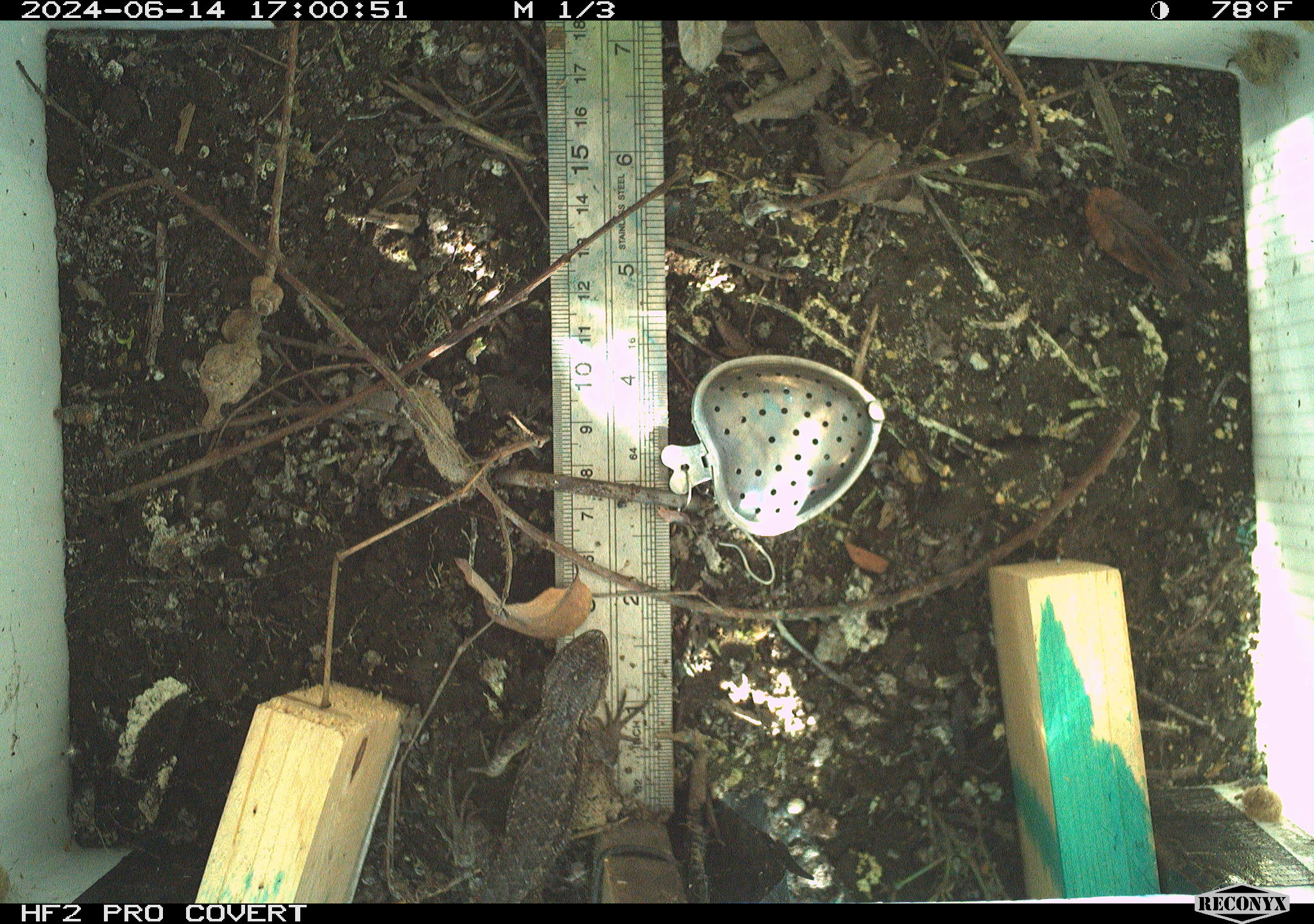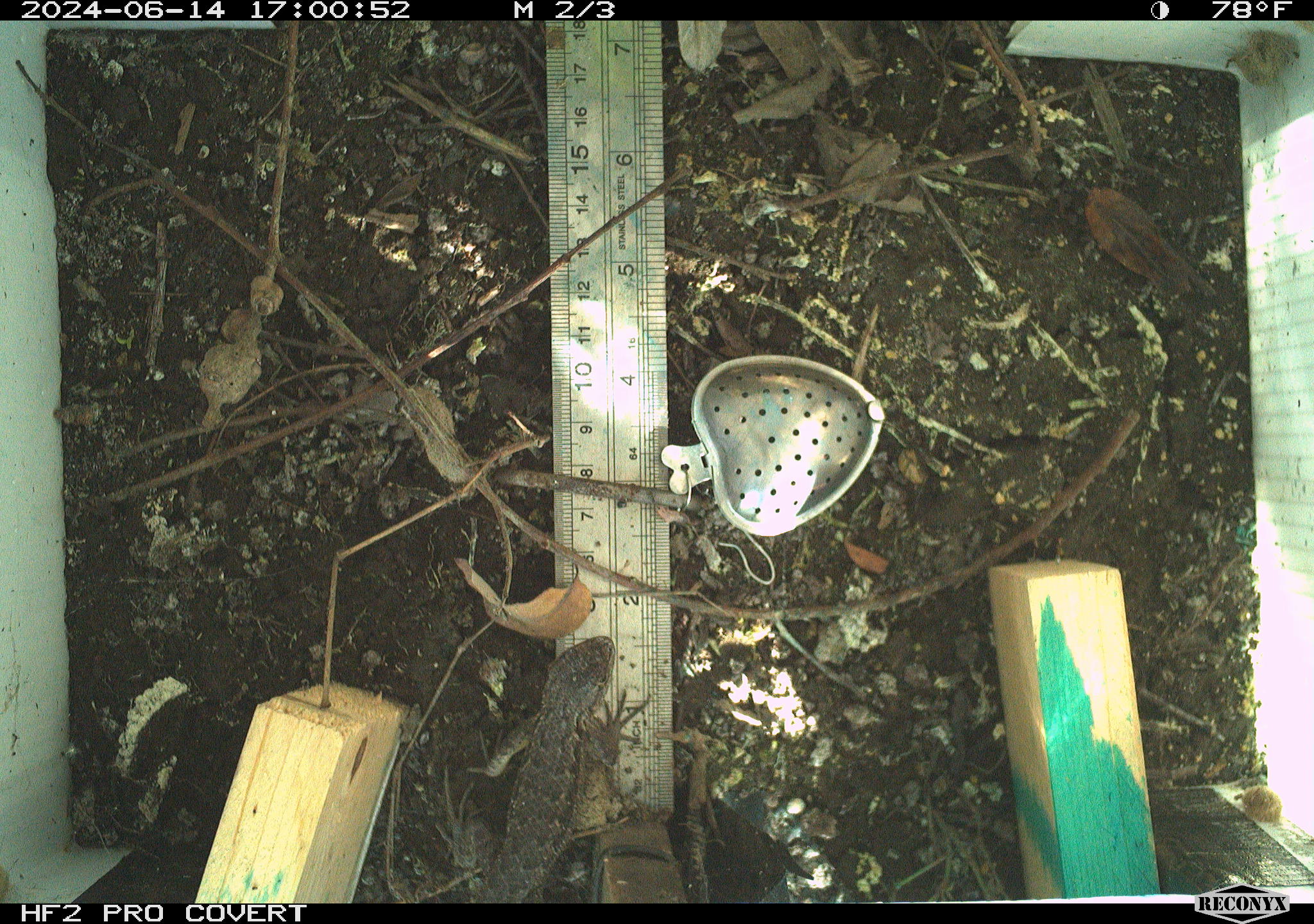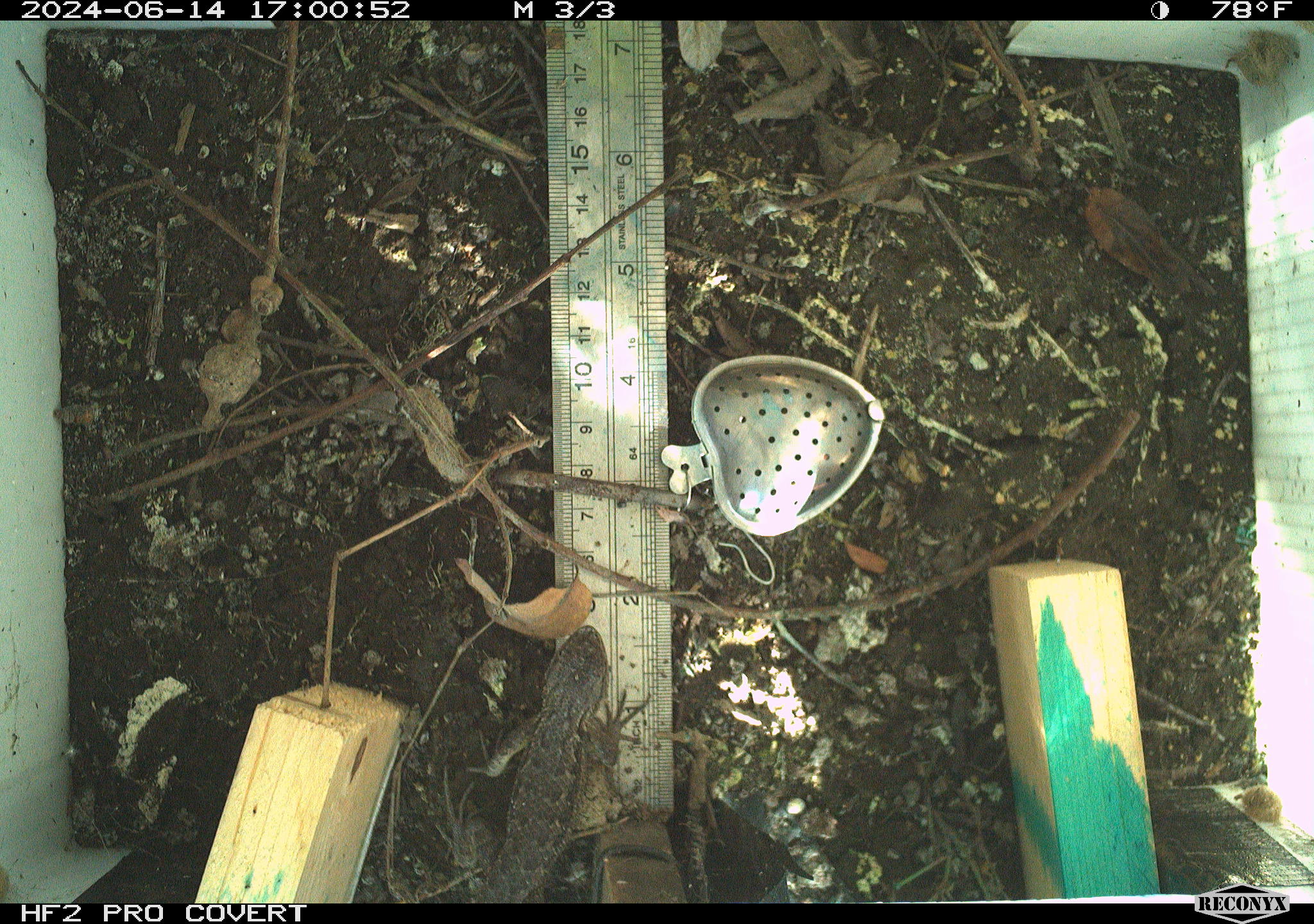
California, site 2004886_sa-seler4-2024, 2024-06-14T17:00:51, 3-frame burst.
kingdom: Animalia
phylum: Chordata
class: Reptilia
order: Squamata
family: Phrynosomatidae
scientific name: Phrynosomatidae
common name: phrynosomatid lizards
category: phrynosomatidae family